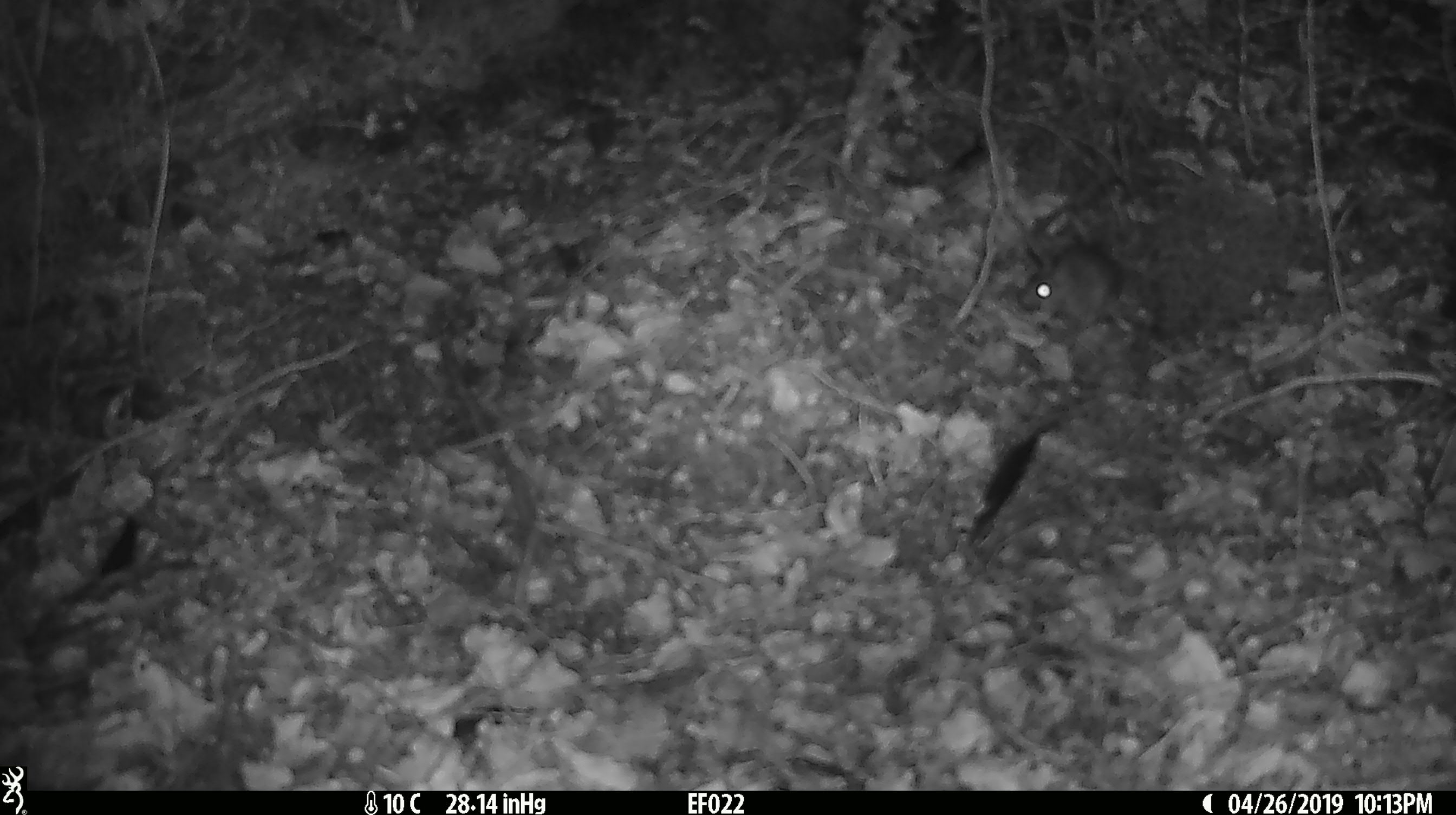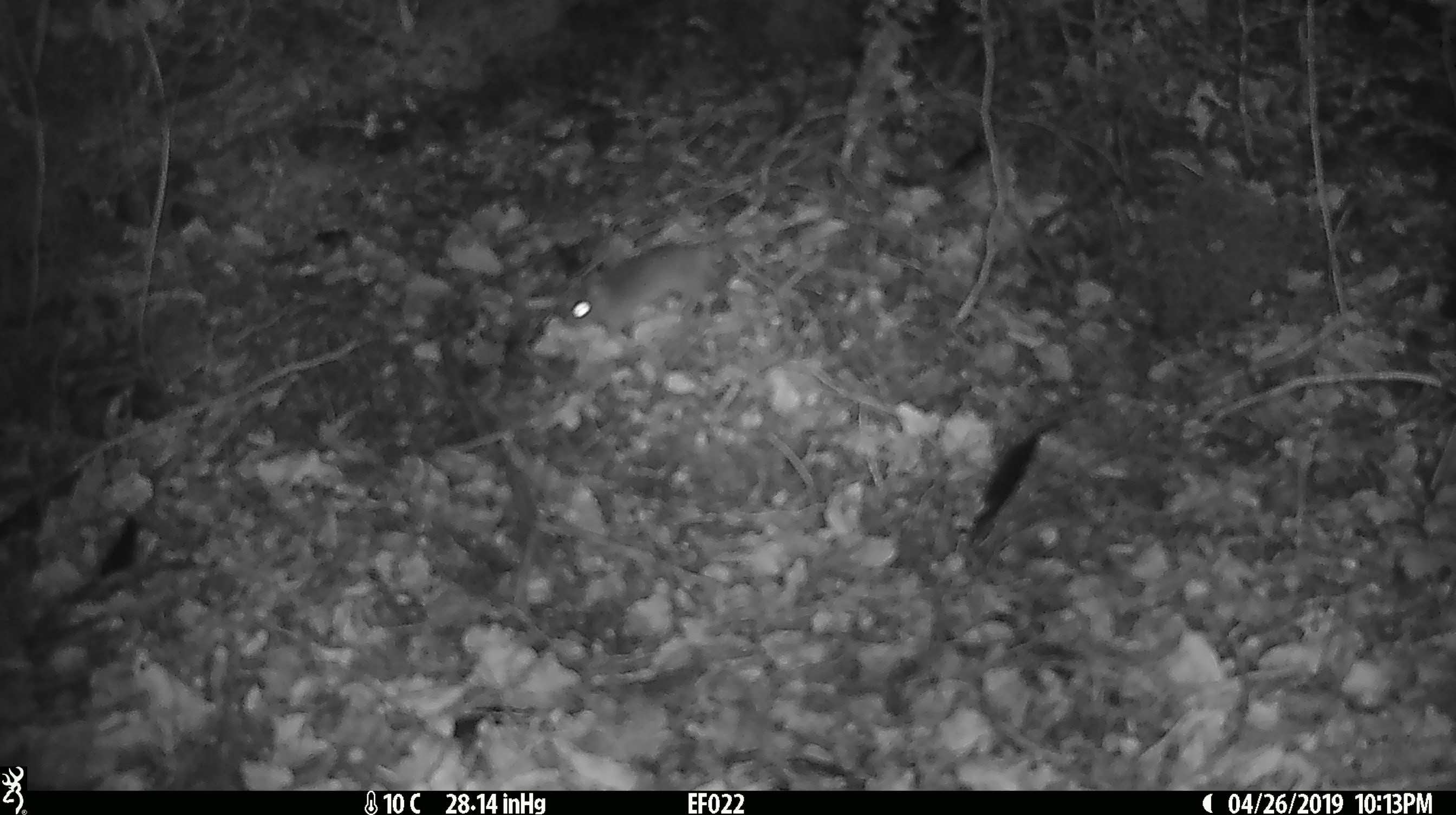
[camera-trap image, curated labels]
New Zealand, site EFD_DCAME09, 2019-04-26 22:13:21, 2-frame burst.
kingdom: Animalia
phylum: Chordata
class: Mammalia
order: Rodentia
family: Muridae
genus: Mus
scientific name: Mus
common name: mouse